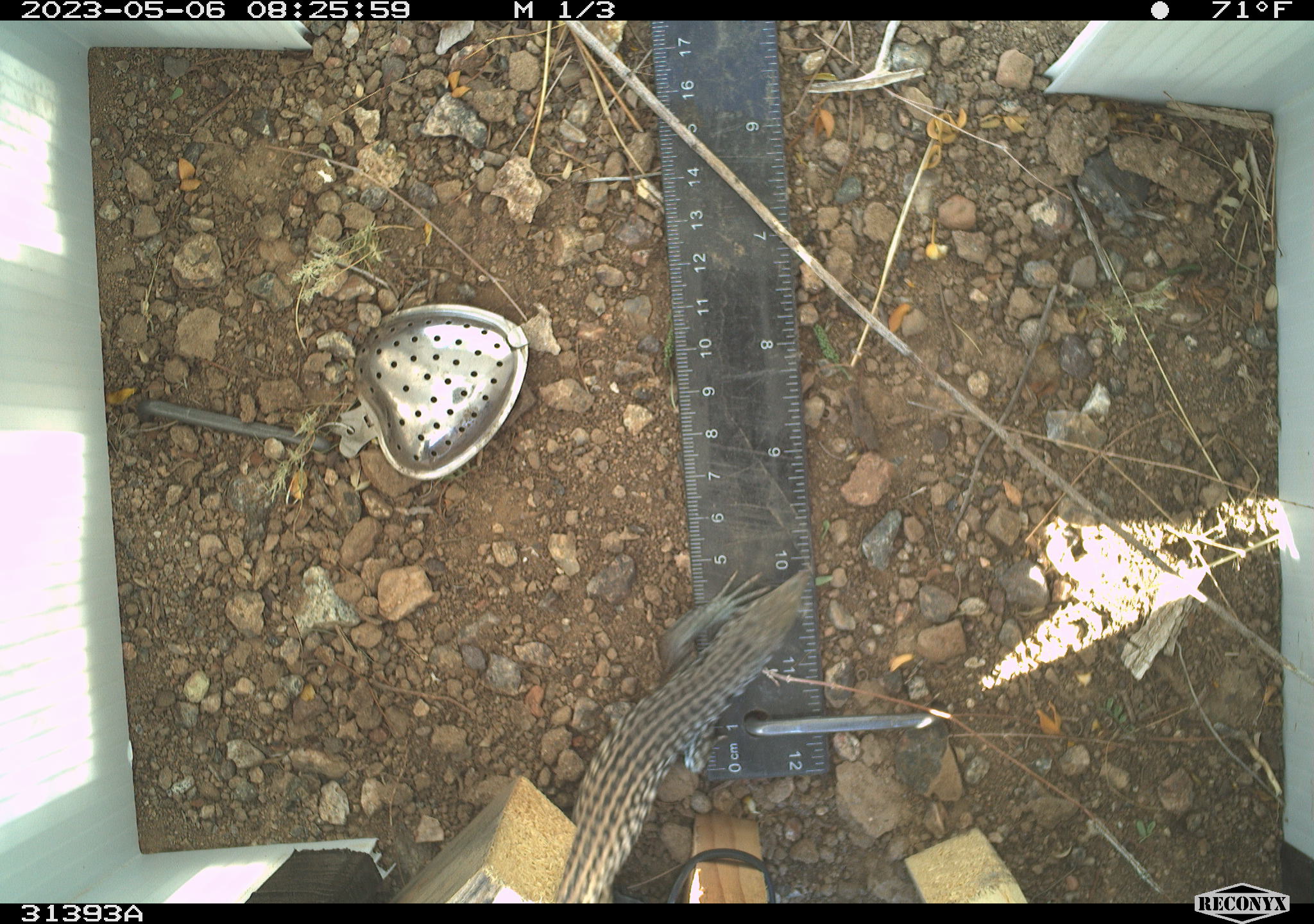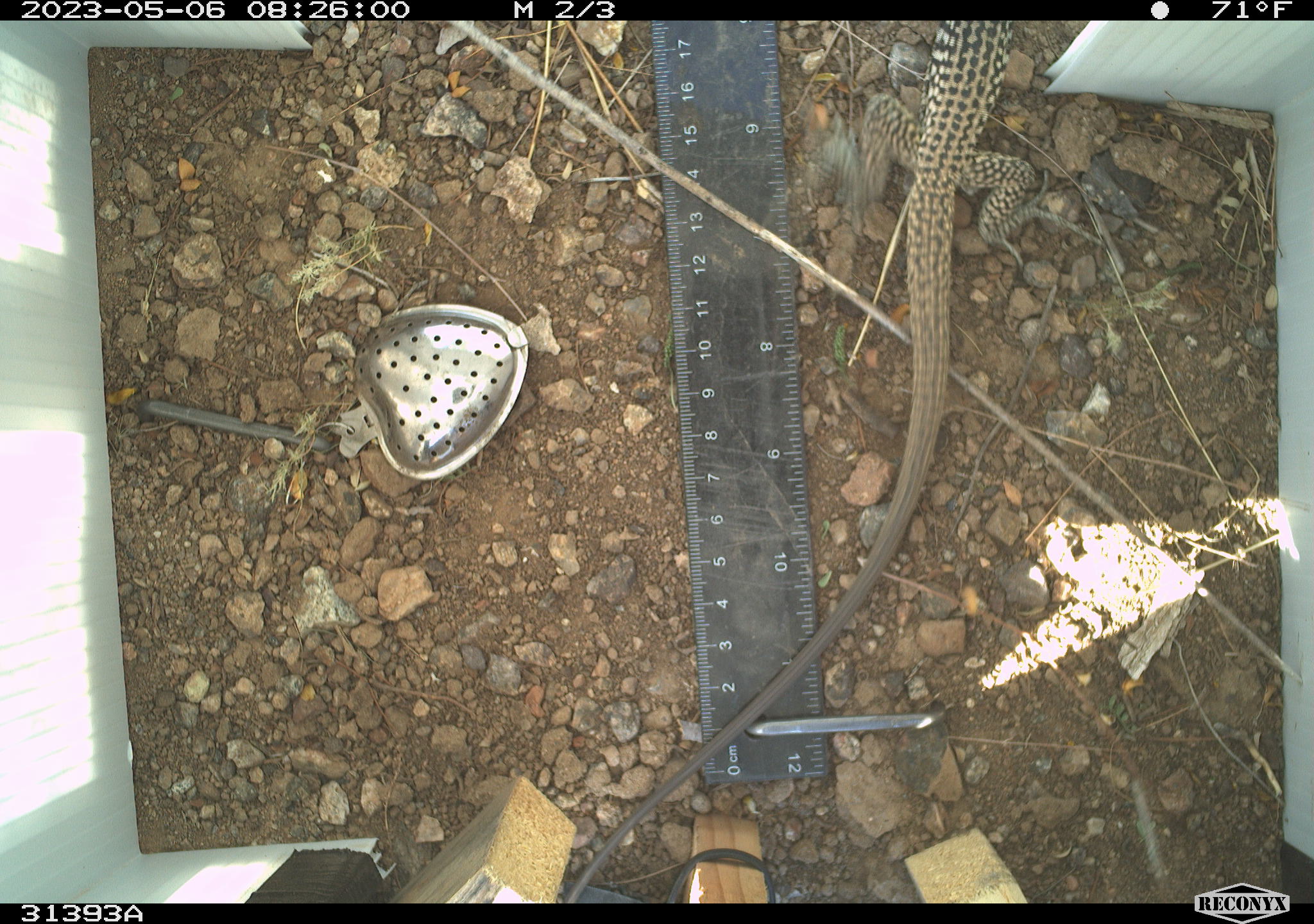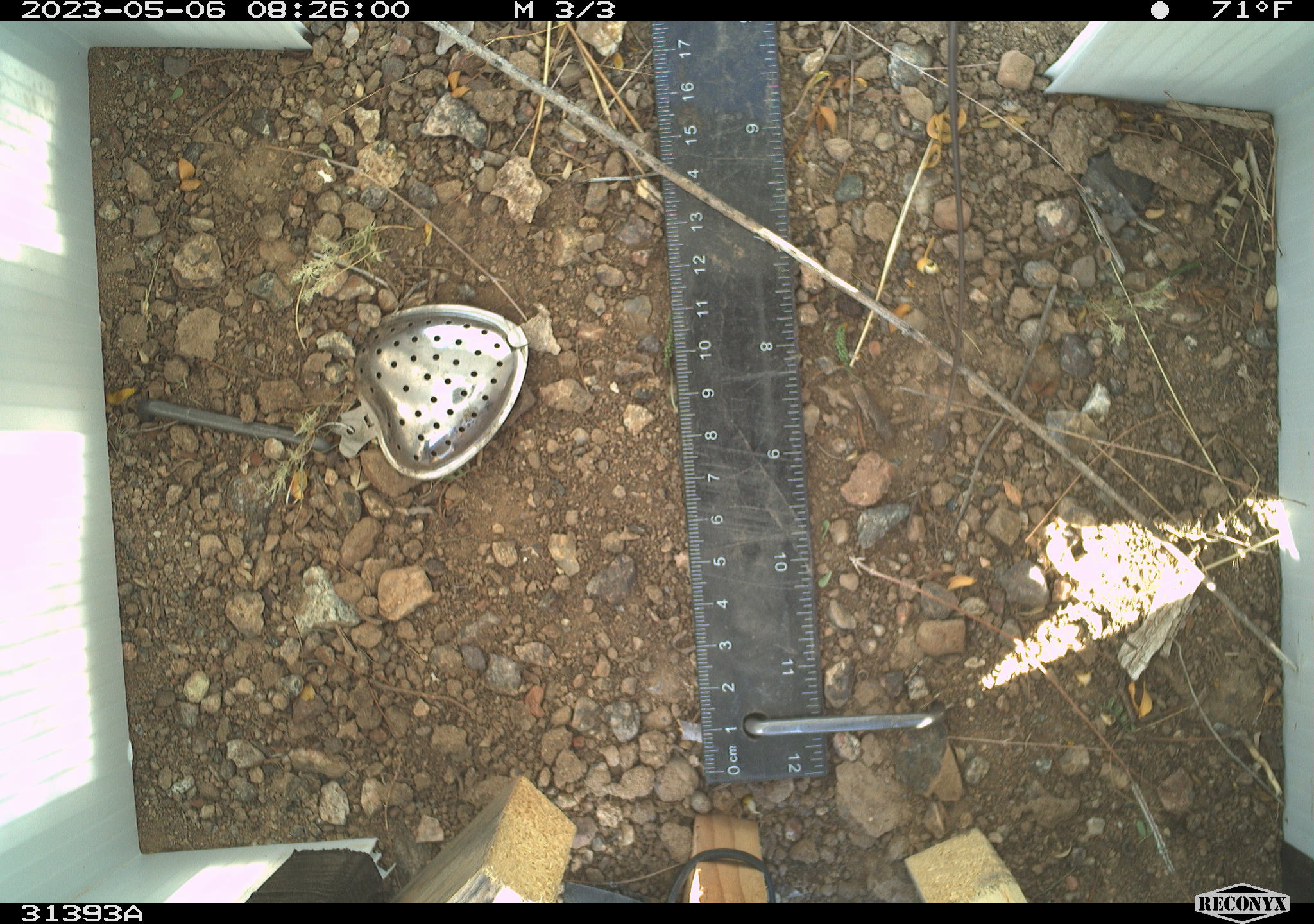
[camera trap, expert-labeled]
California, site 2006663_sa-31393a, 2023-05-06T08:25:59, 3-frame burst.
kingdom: Animalia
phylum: Chordata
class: Reptilia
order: Squamata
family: Teiidae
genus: Aspidoscelis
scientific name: Aspidoscelis tigris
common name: western whiptail